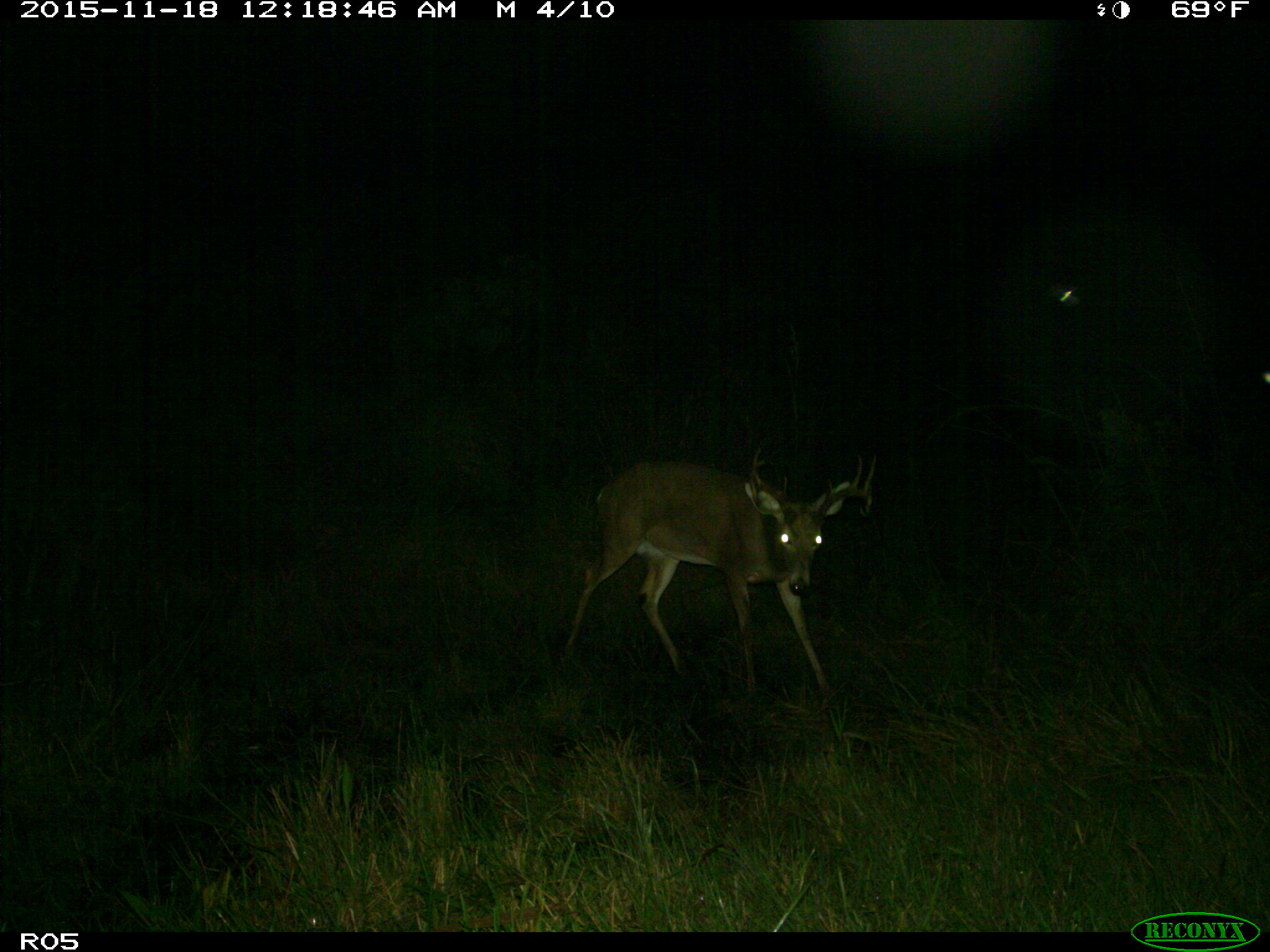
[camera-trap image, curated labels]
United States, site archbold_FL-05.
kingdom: Animalia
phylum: Chordata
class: Mammalia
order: Artiodactyla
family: Cervidae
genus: Odocoileus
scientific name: Odocoileus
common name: deer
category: unidentified deer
Unidentified deer (deer) (Odocoileus).